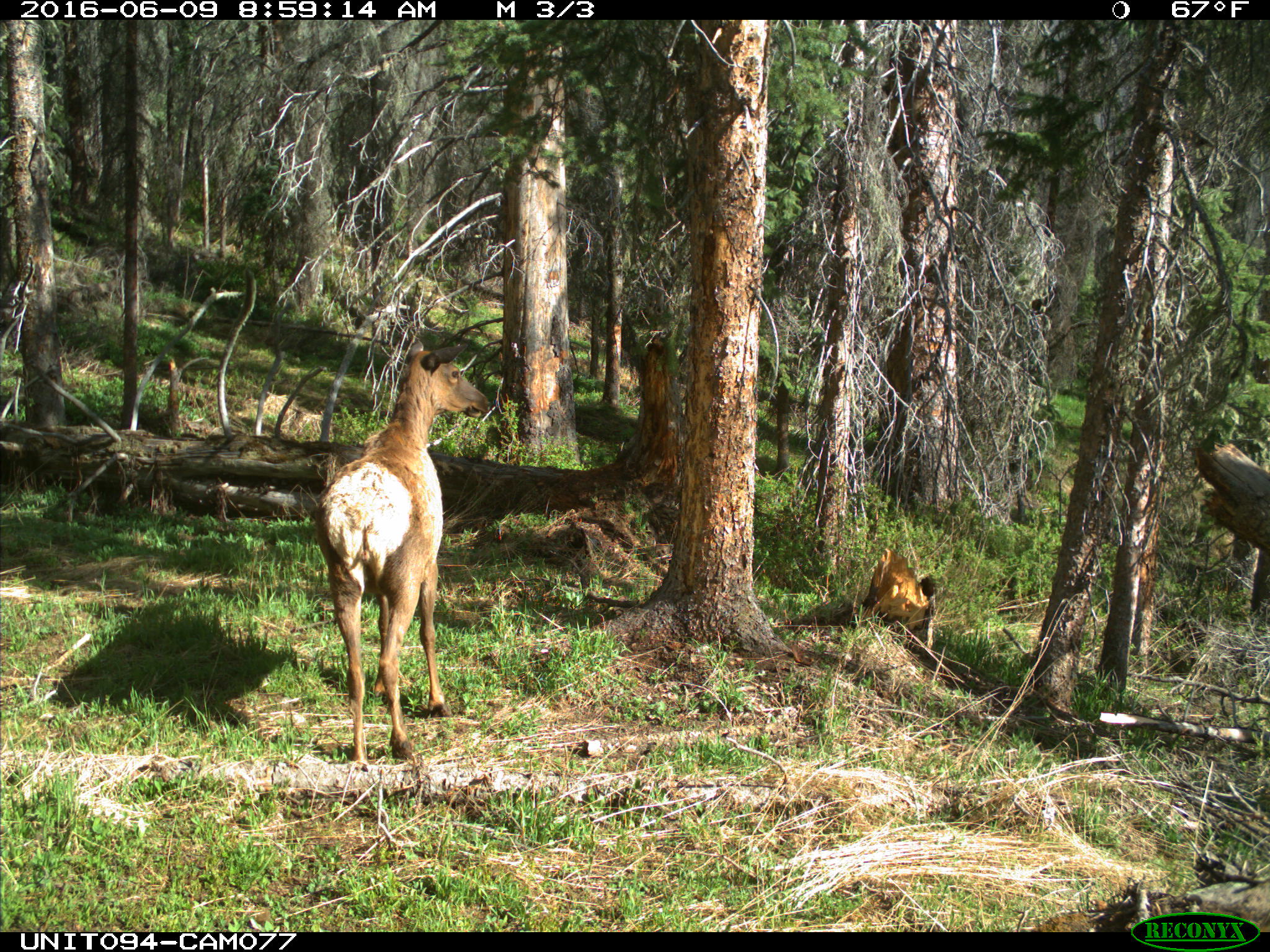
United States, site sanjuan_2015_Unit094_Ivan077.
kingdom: Animalia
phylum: Chordata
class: Mammalia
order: Artiodactyla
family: Cervidae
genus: Cervus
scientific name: Cervus elaphus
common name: red deer